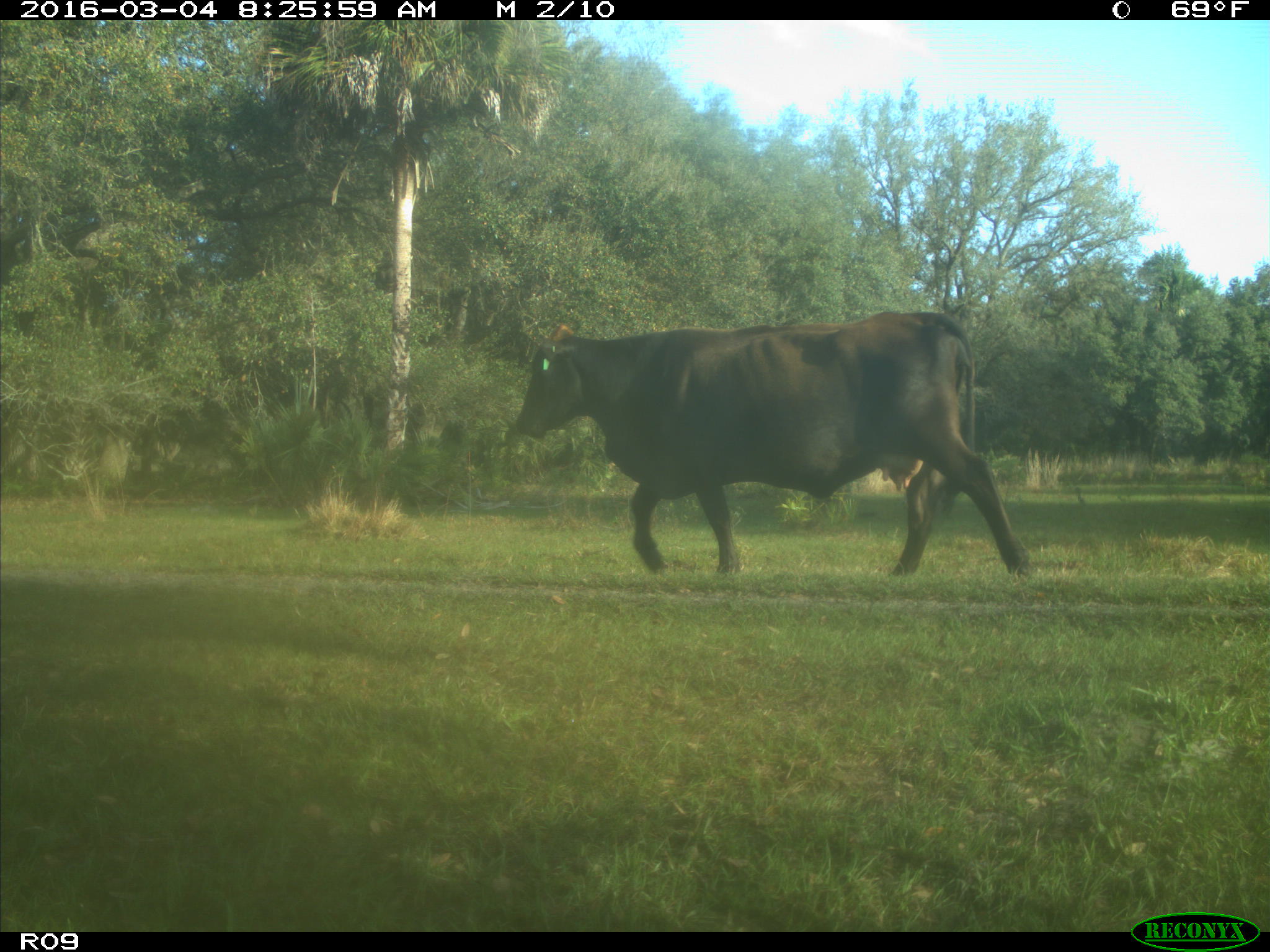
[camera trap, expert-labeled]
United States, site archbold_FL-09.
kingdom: Animalia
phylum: Chordata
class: Mammalia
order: Artiodactyla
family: Bovidae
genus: Bos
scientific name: Bos taurus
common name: domestic cow